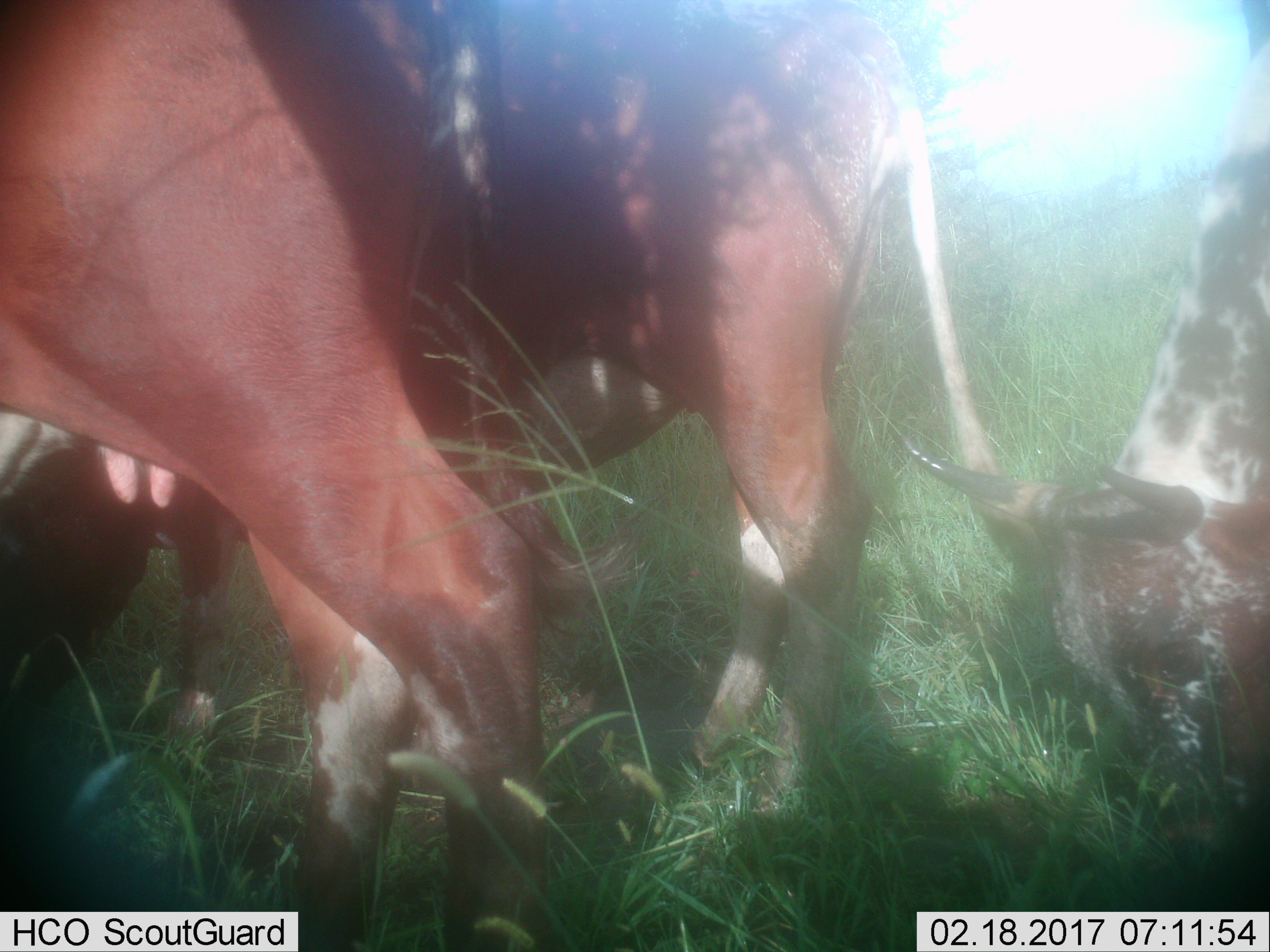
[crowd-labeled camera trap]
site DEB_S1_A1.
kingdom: Animalia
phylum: Chordata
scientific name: Vertebrata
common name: domestic animal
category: domesticanimal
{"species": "domesticanimal (domestic animal) (Vertebrata)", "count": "3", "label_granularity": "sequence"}